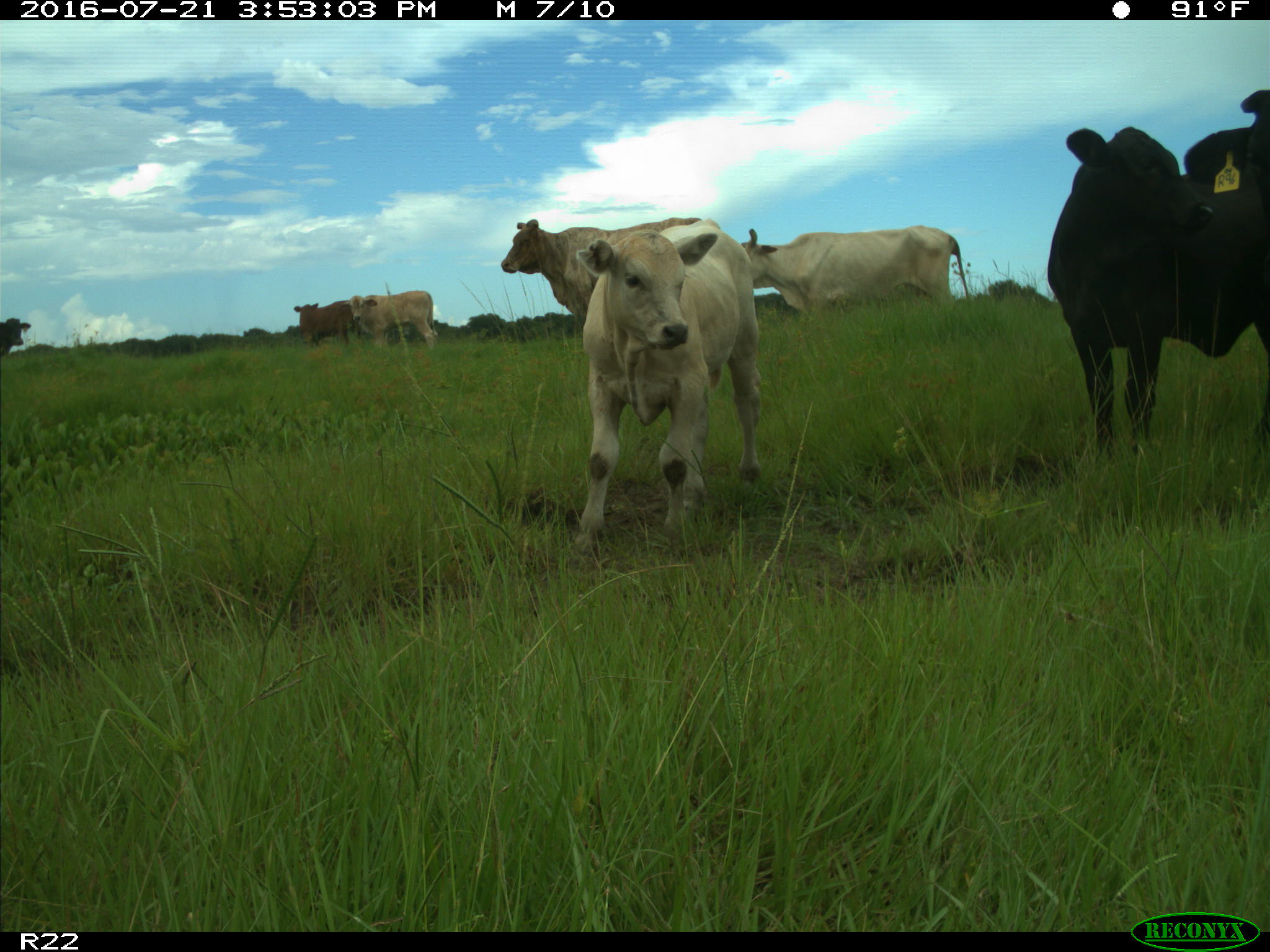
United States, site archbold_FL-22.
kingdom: Animalia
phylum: Chordata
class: Mammalia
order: Artiodactyla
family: Bovidae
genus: Bos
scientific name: Bos taurus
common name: domestic cow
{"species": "Bos taurus (domestic cow)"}